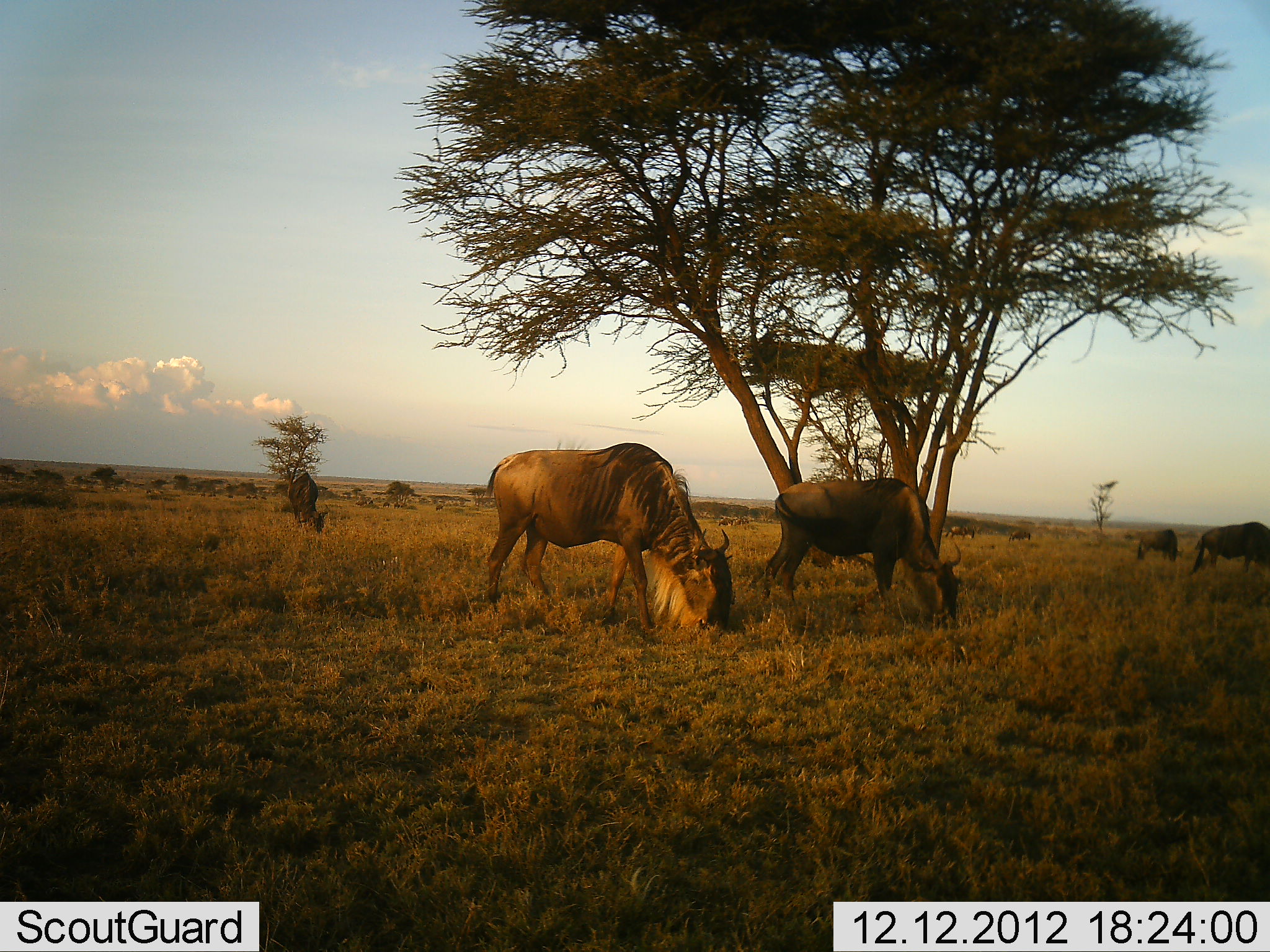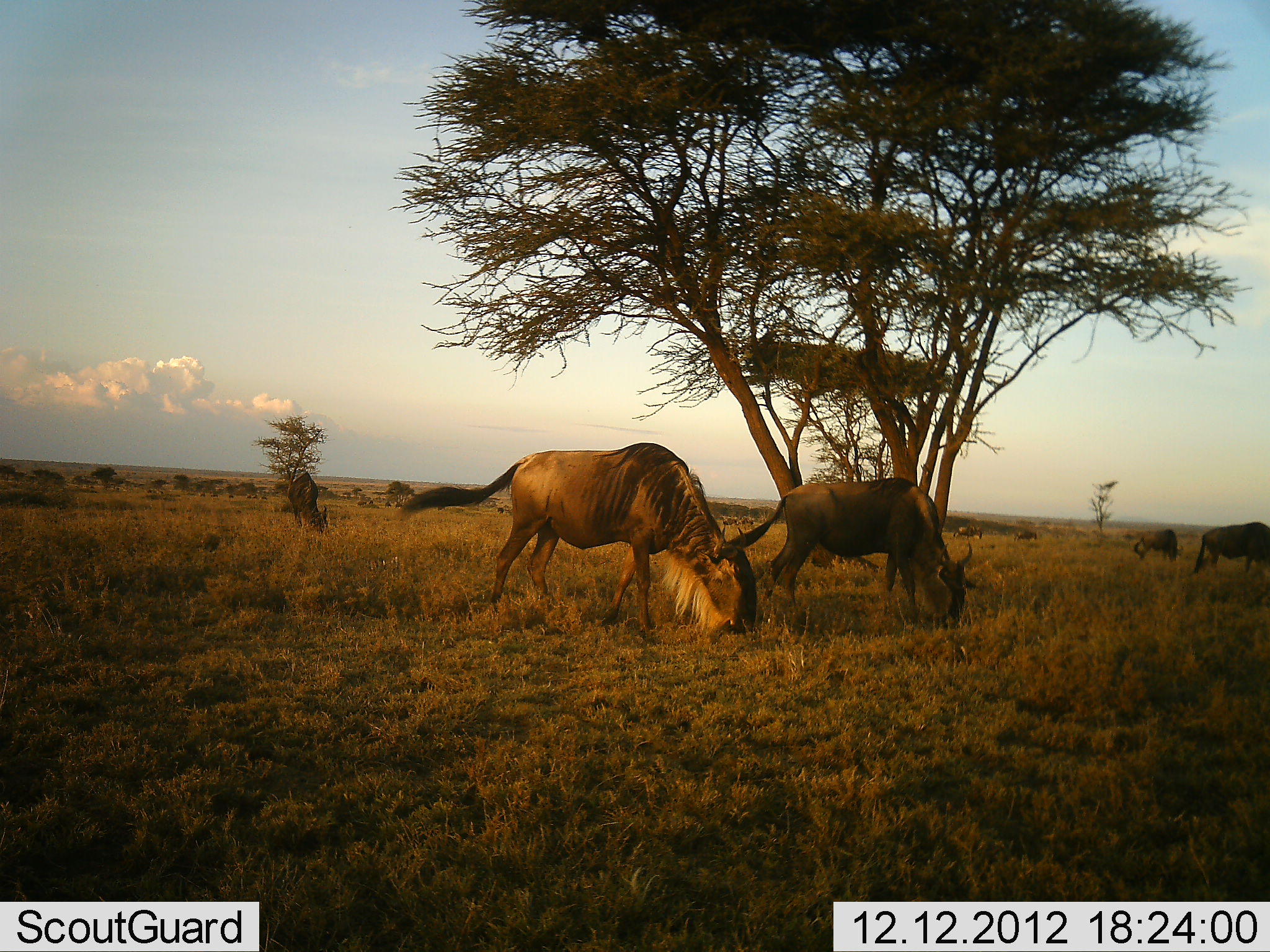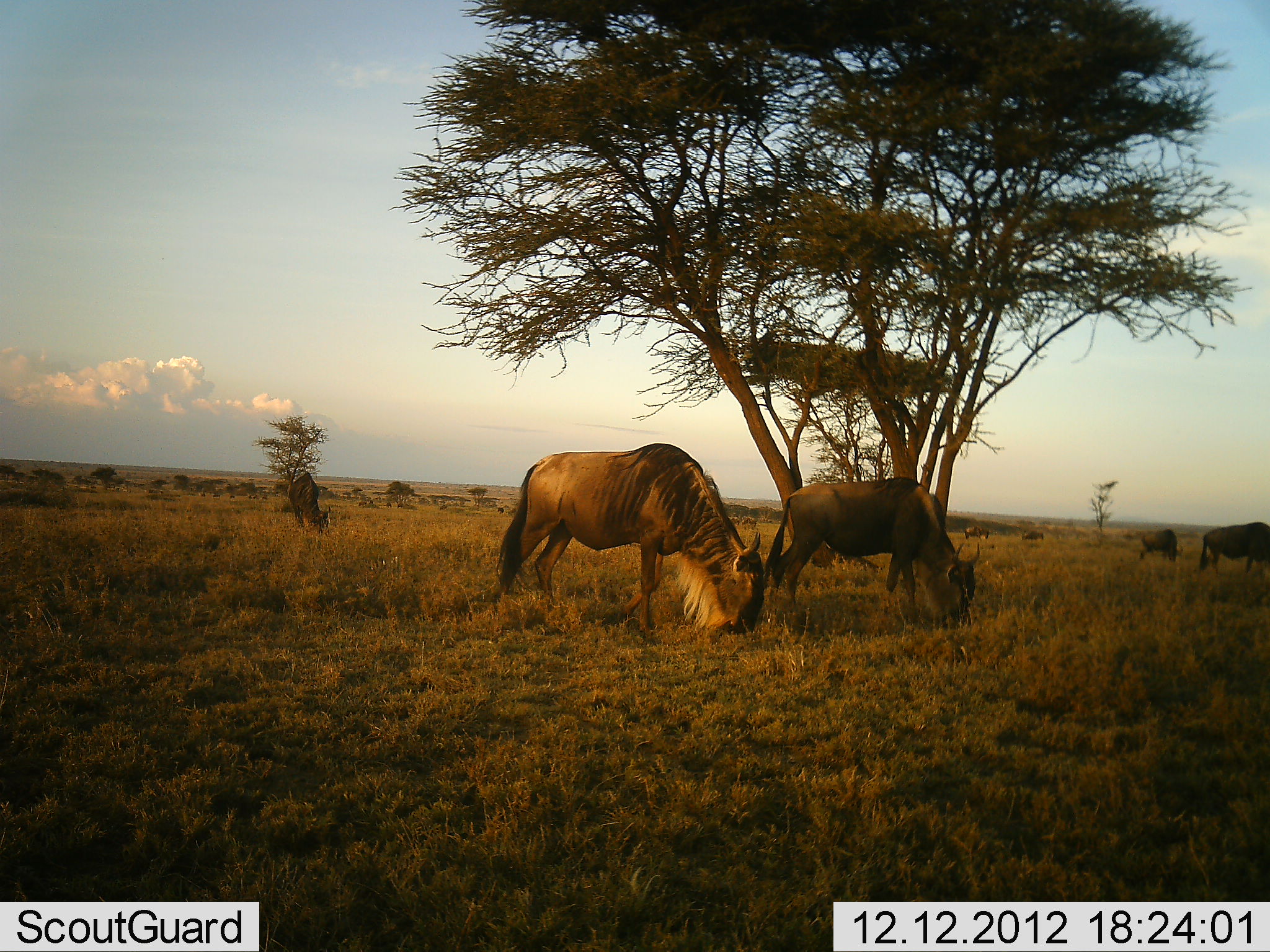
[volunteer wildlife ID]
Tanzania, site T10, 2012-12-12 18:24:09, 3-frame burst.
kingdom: Animalia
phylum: Chordata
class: Mammalia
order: Artiodactyla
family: Bovidae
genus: Connochaetes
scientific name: Connochaetes taurinus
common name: blue wildebeest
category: wildebeest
Wildebeest (blue wildebeest) (Connochaetes taurinus), count 6. Behavior (volunteer vote fractions): standing 30%, resting 0%, moving 30%, interacting 0%. Young present (vote fraction): 0%. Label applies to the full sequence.